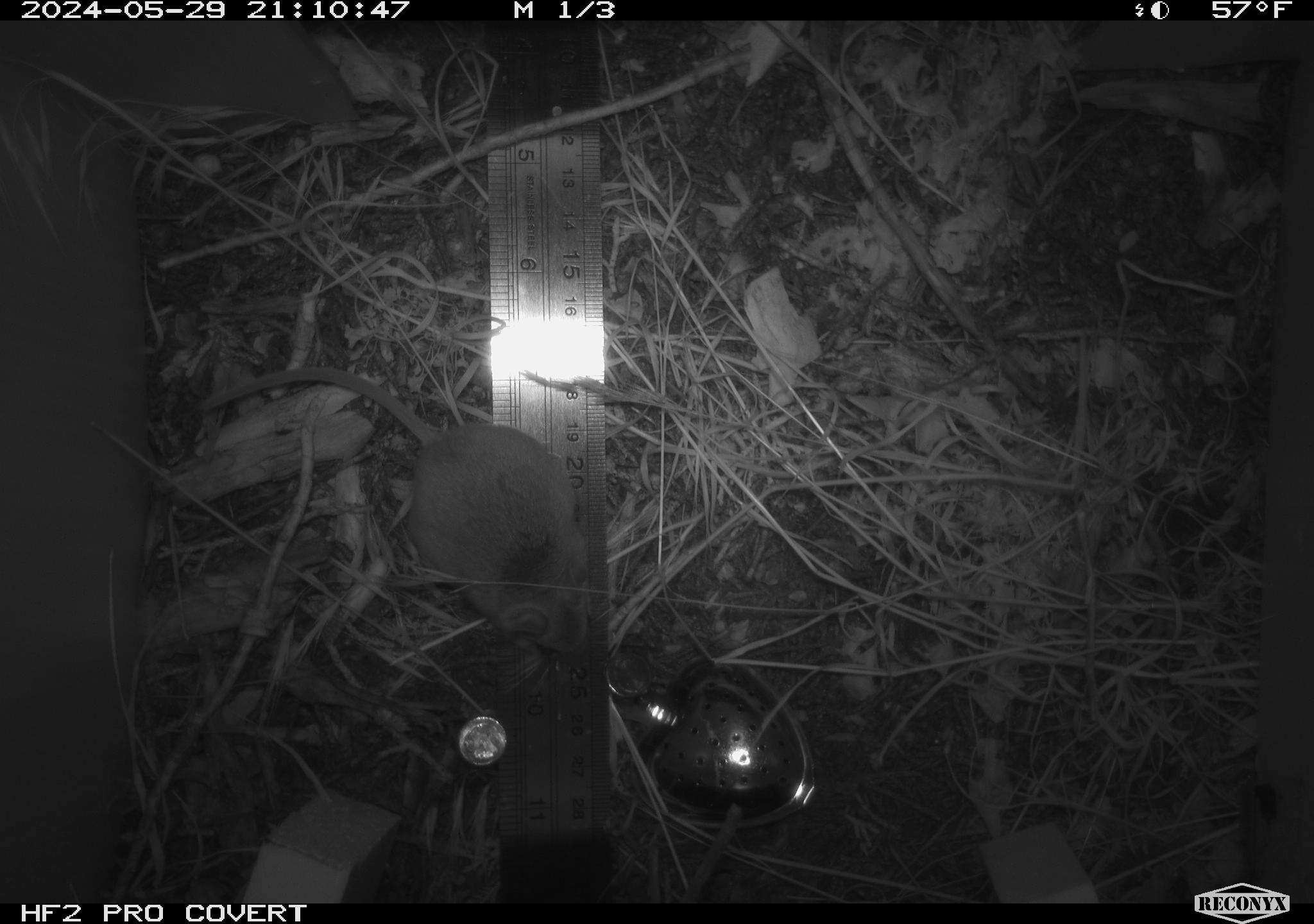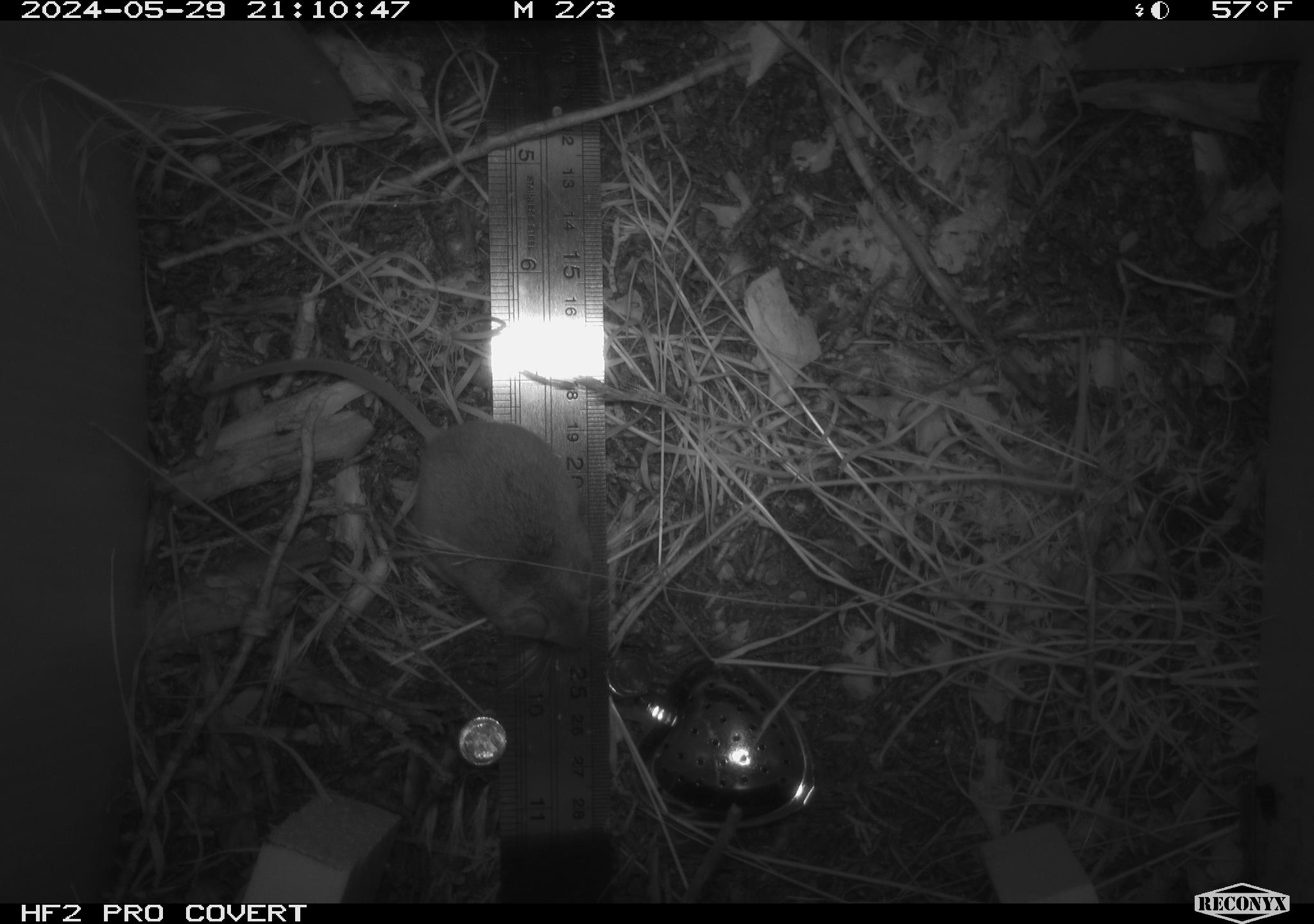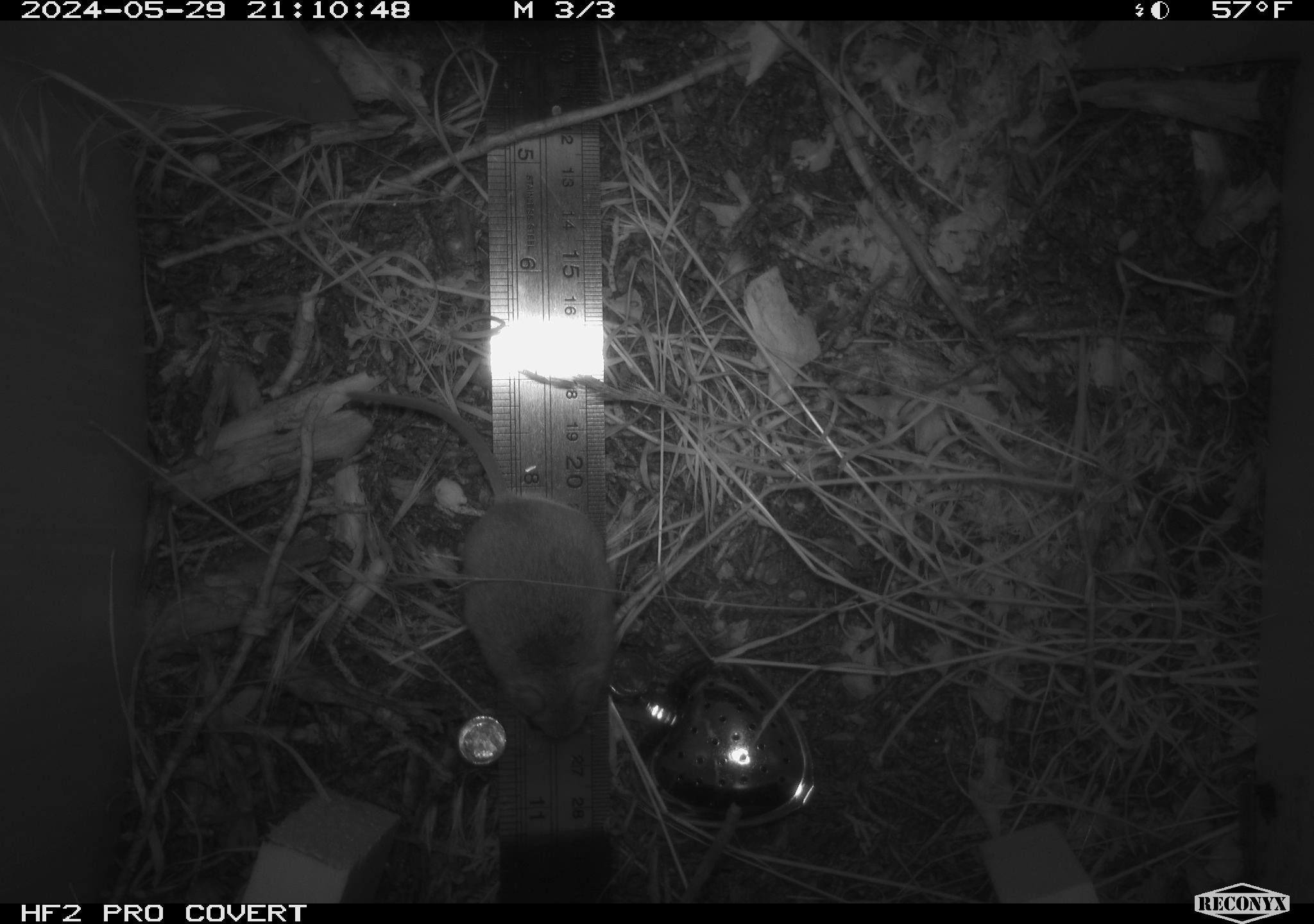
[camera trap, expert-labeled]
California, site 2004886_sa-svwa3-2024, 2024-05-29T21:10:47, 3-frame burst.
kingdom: Animalia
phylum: Chordata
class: Mammalia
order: Rodentia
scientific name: Rodentia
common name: mouse species